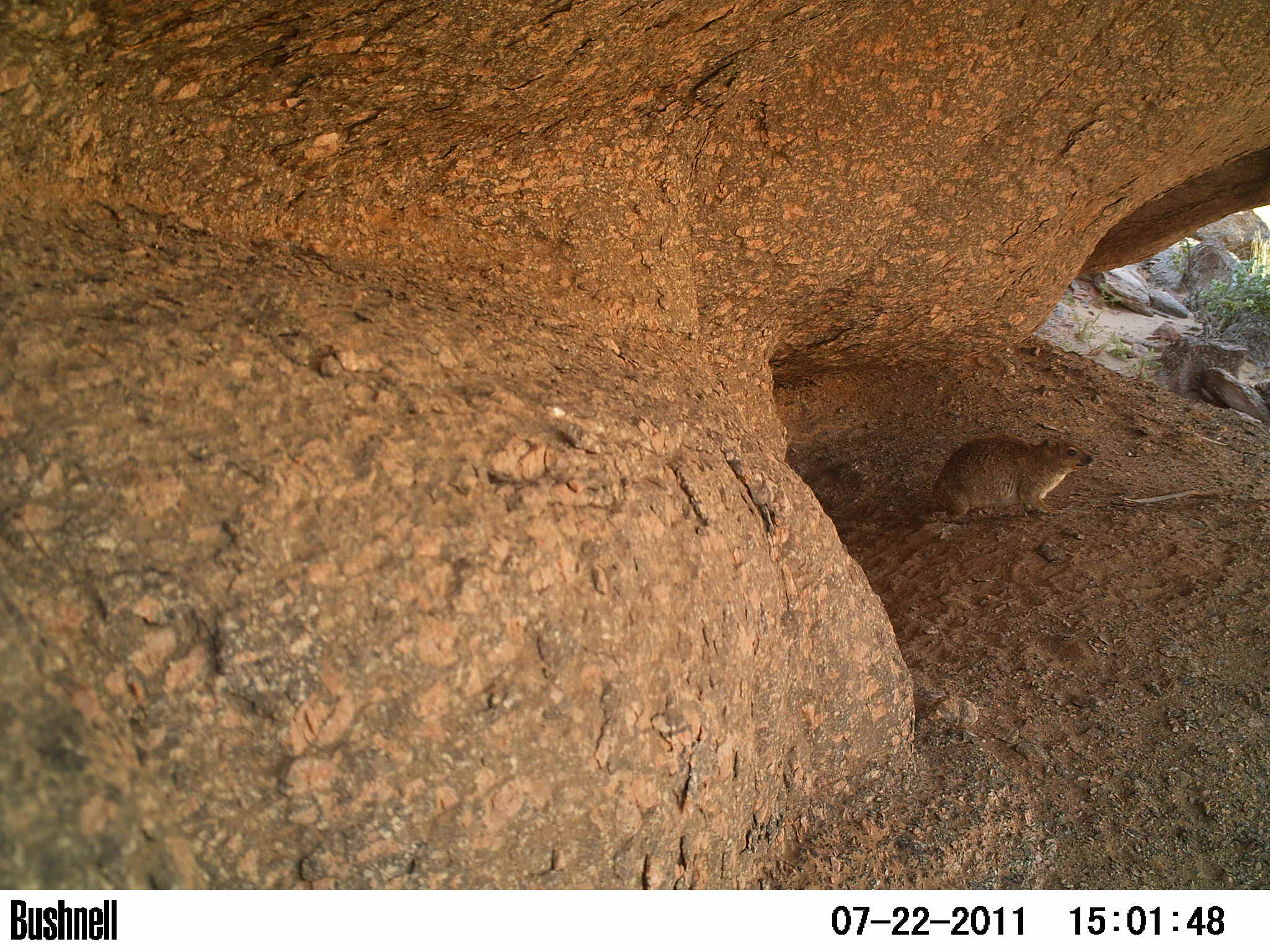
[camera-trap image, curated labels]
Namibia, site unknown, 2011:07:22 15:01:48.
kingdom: Animalia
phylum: Chordata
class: Mammalia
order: Hyracoidea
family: Procaviidae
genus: Procavia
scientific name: Procavia capensis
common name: rock hyrax